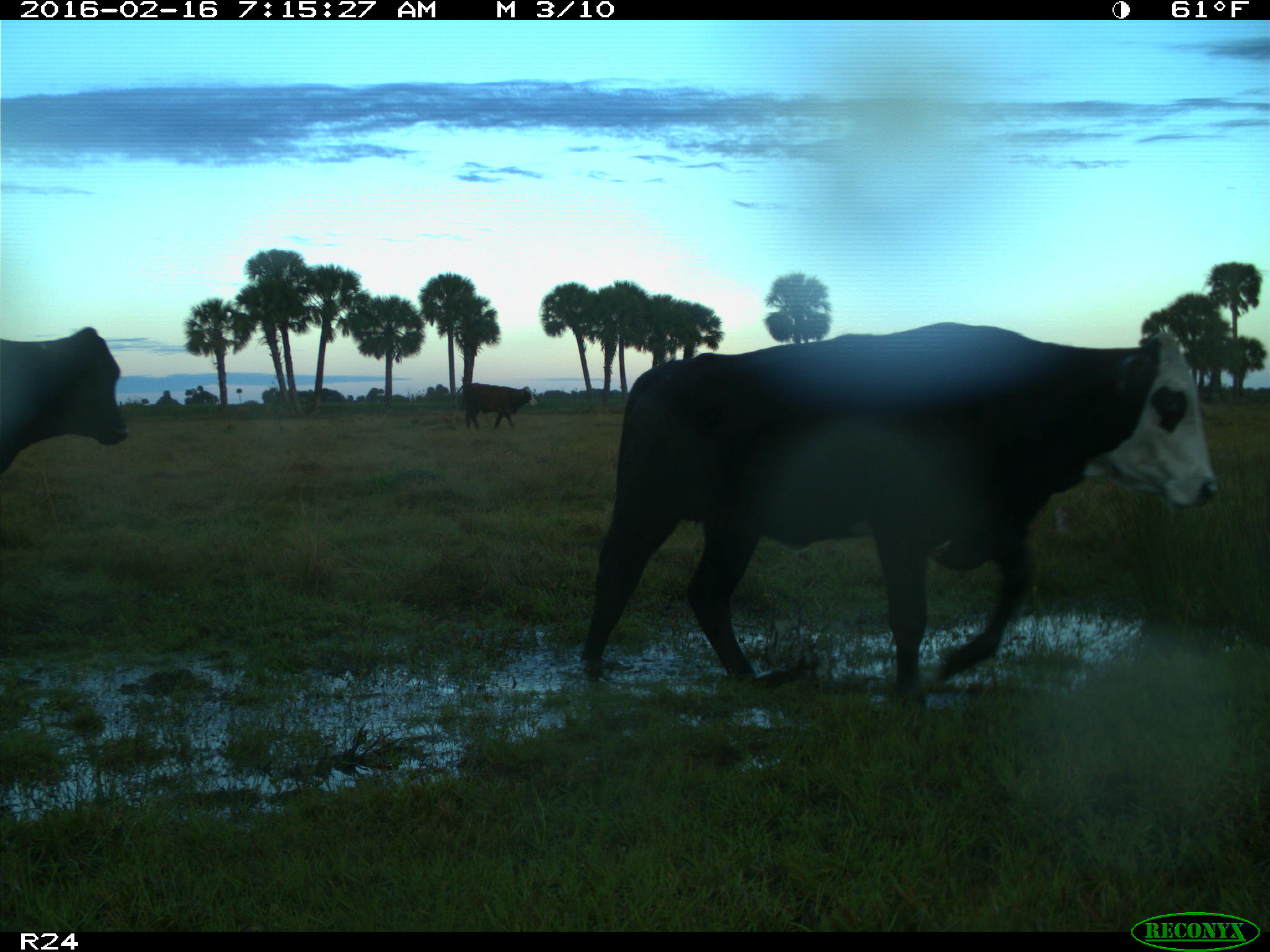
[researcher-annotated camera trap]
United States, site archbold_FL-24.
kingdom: Animalia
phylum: Chordata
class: Mammalia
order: Artiodactyla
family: Bovidae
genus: Bos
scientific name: Bos taurus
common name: domestic cow